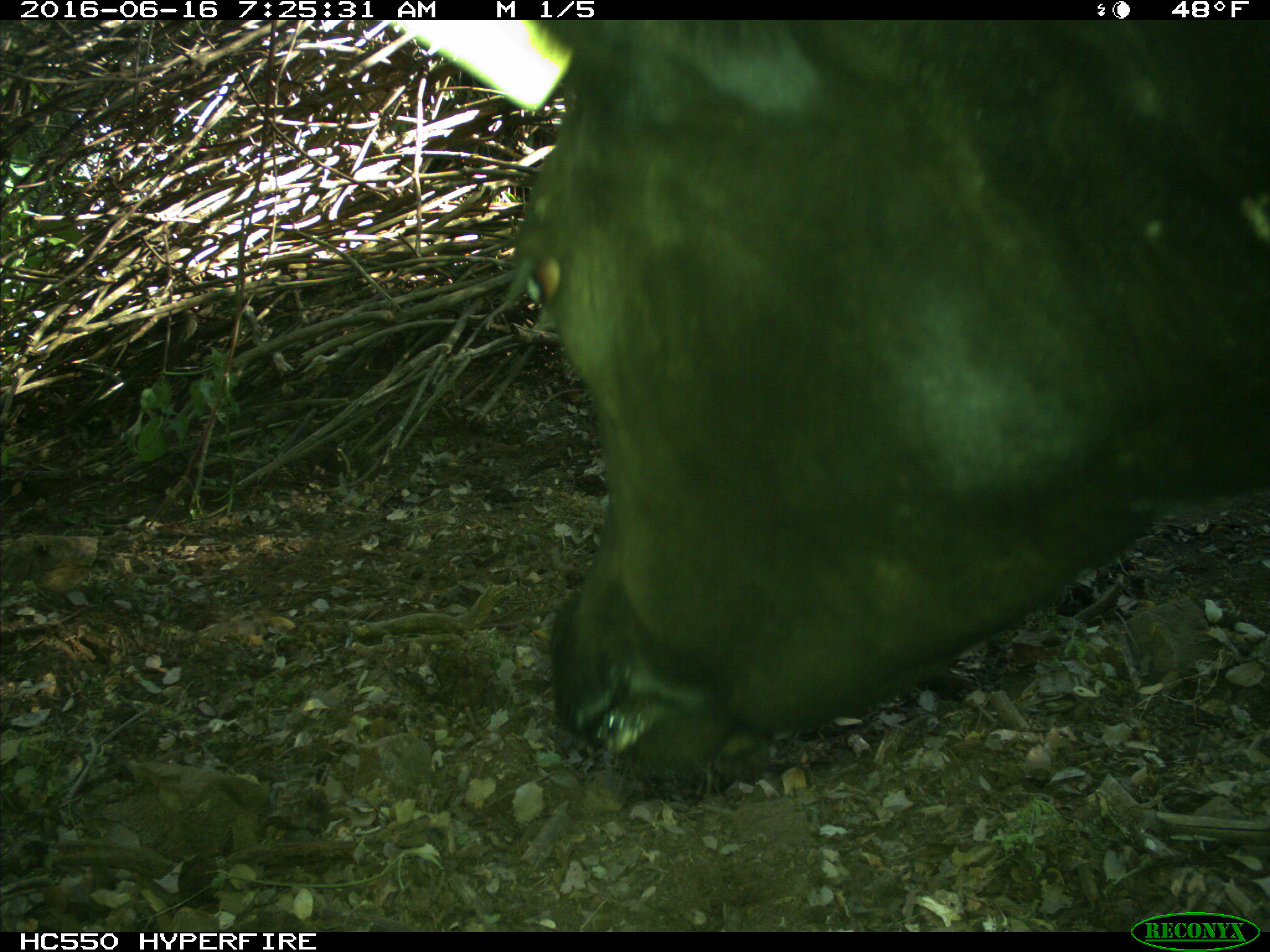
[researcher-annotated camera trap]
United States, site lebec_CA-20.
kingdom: Animalia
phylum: Chordata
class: Mammalia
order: Artiodactyla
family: Bovidae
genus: Bos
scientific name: Bos taurus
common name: domestic cow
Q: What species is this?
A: Bos taurus (domestic cow).